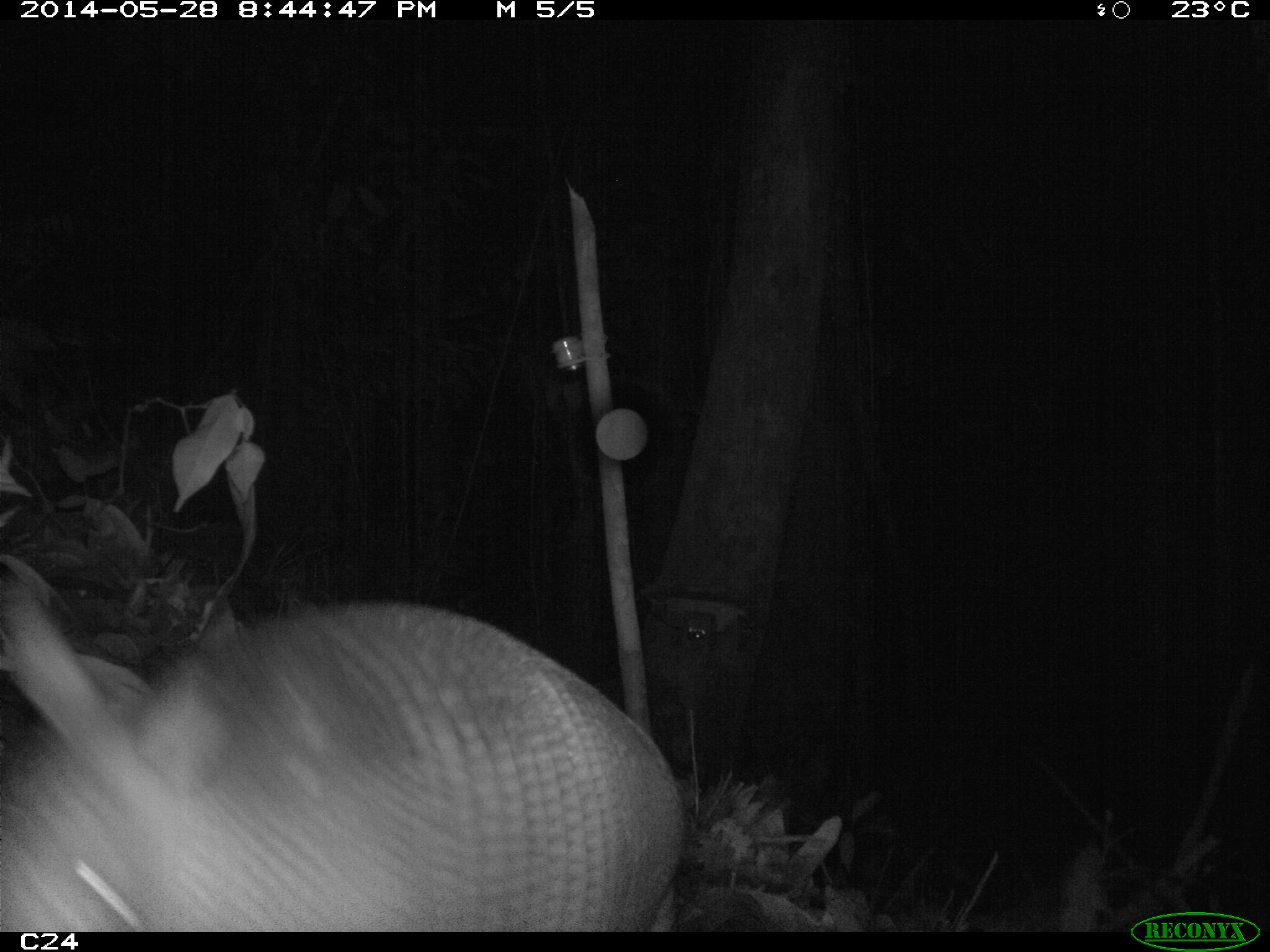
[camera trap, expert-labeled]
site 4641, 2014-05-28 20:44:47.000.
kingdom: Animalia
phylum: Chordata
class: Mammalia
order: Cingulata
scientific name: Cingulata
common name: armadillo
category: unknown armadillo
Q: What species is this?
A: Unknown armadillo (armadillo) (Cingulata).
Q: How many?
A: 1.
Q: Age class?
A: Adult.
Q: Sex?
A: Male.